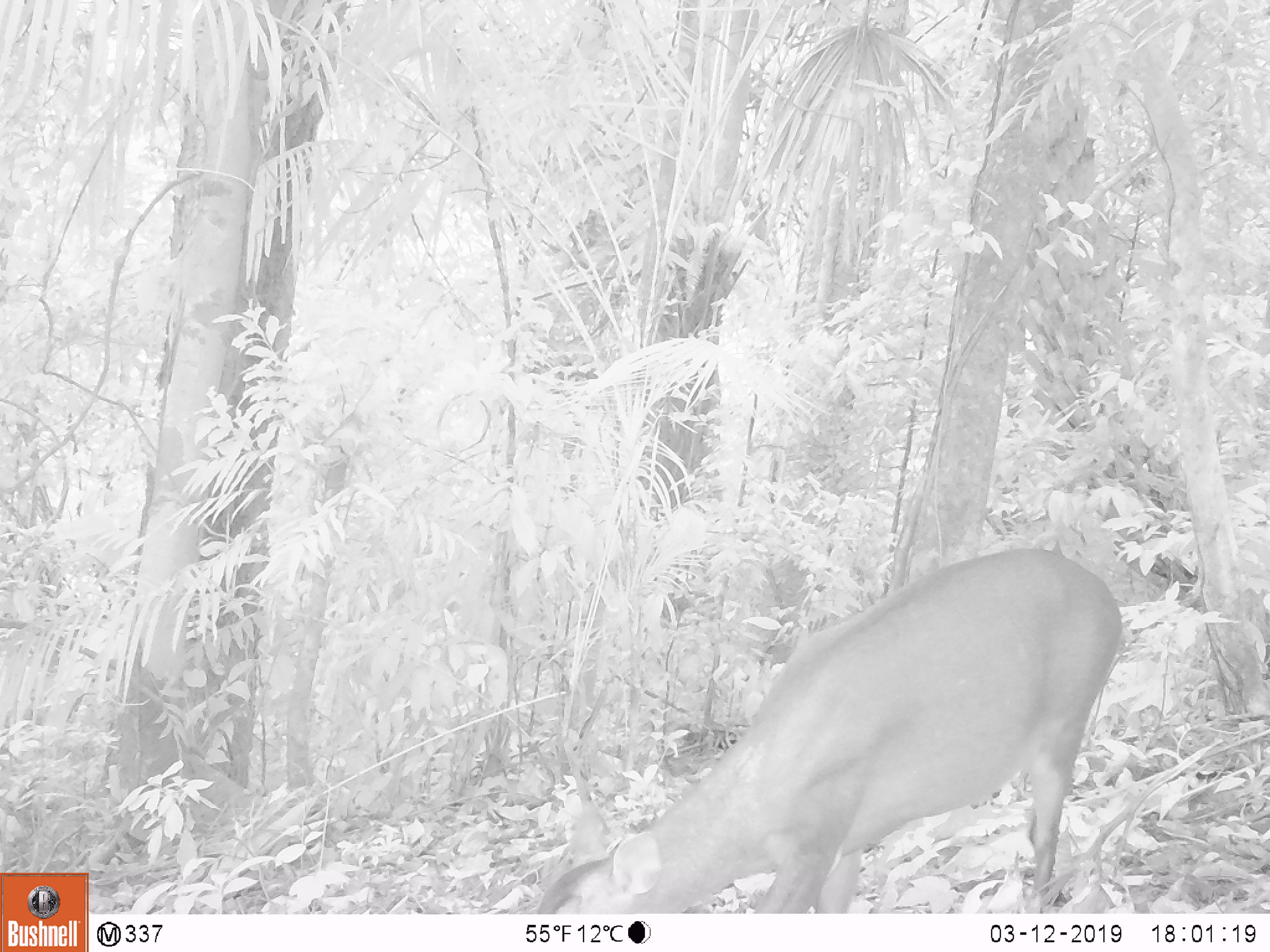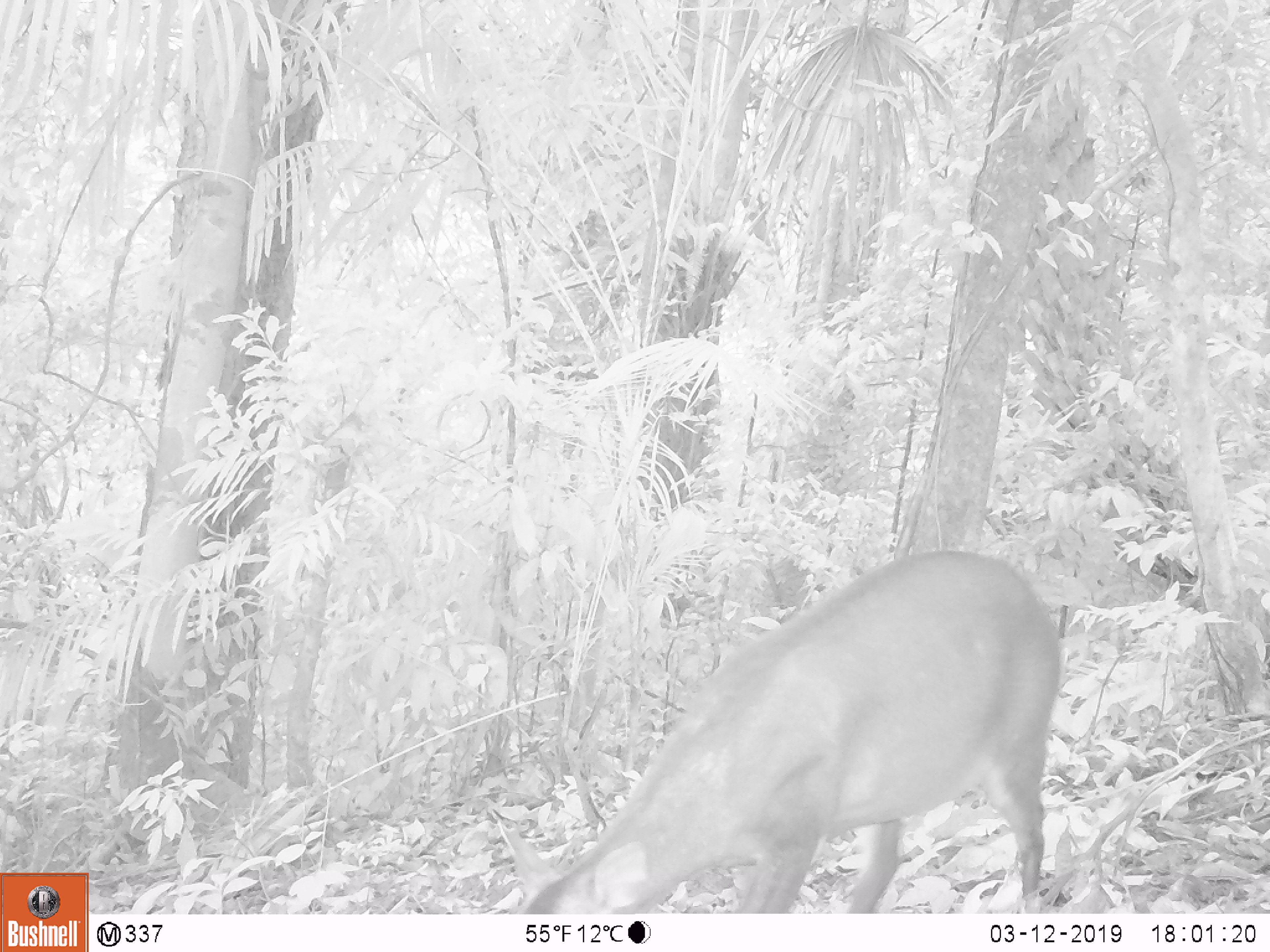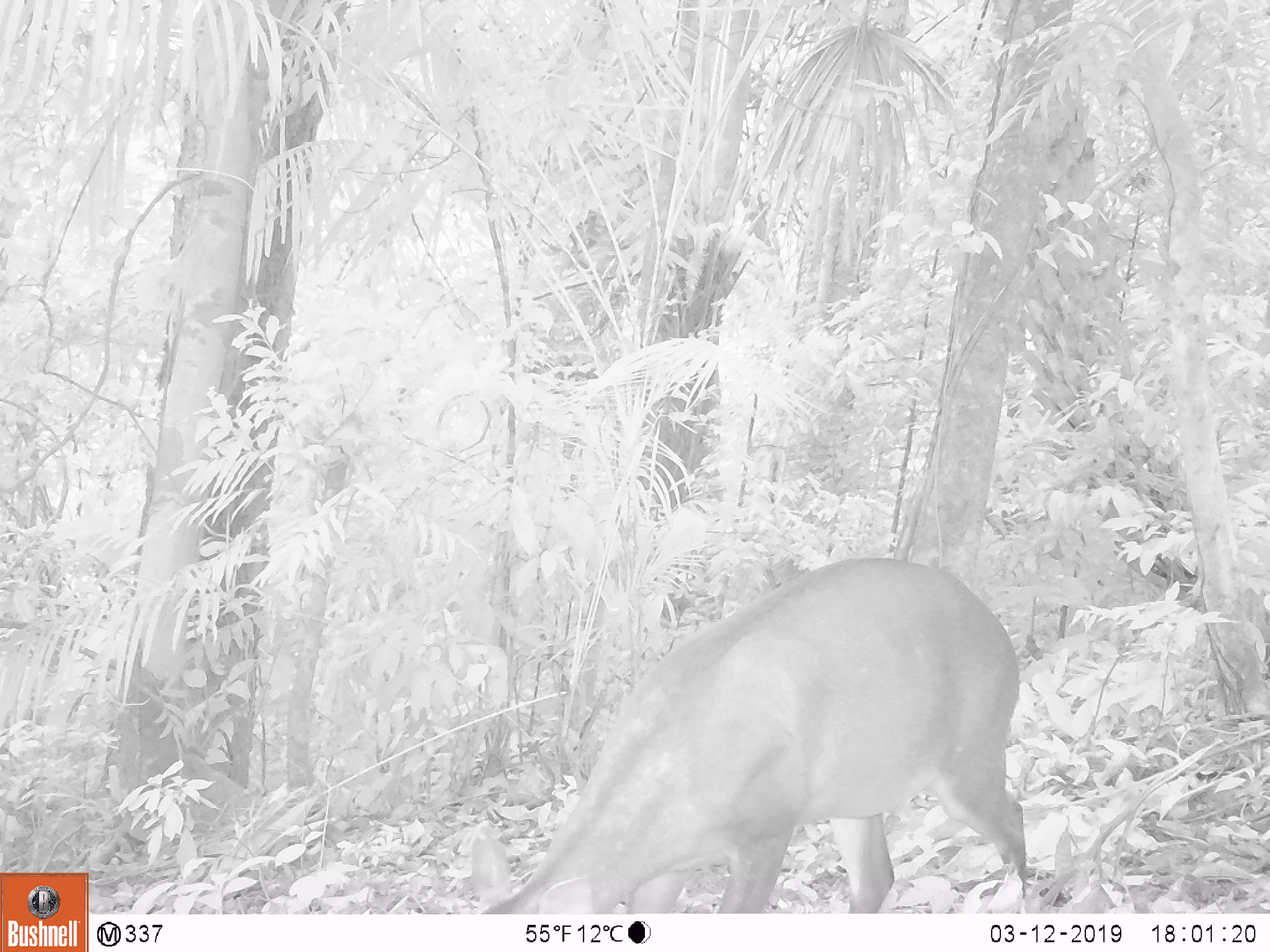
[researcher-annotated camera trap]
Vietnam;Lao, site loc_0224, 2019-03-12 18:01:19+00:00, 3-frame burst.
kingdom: Animalia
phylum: Chordata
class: Mammalia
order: Artiodactyla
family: Cervidae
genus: Muntiacus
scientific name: Muntiacus vuquangensis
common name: large-antlered muntjac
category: large antlered muntjac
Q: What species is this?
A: Large antlered muntjac (large-antlered muntjac) (Muntiacus vuquangensis).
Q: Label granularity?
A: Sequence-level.